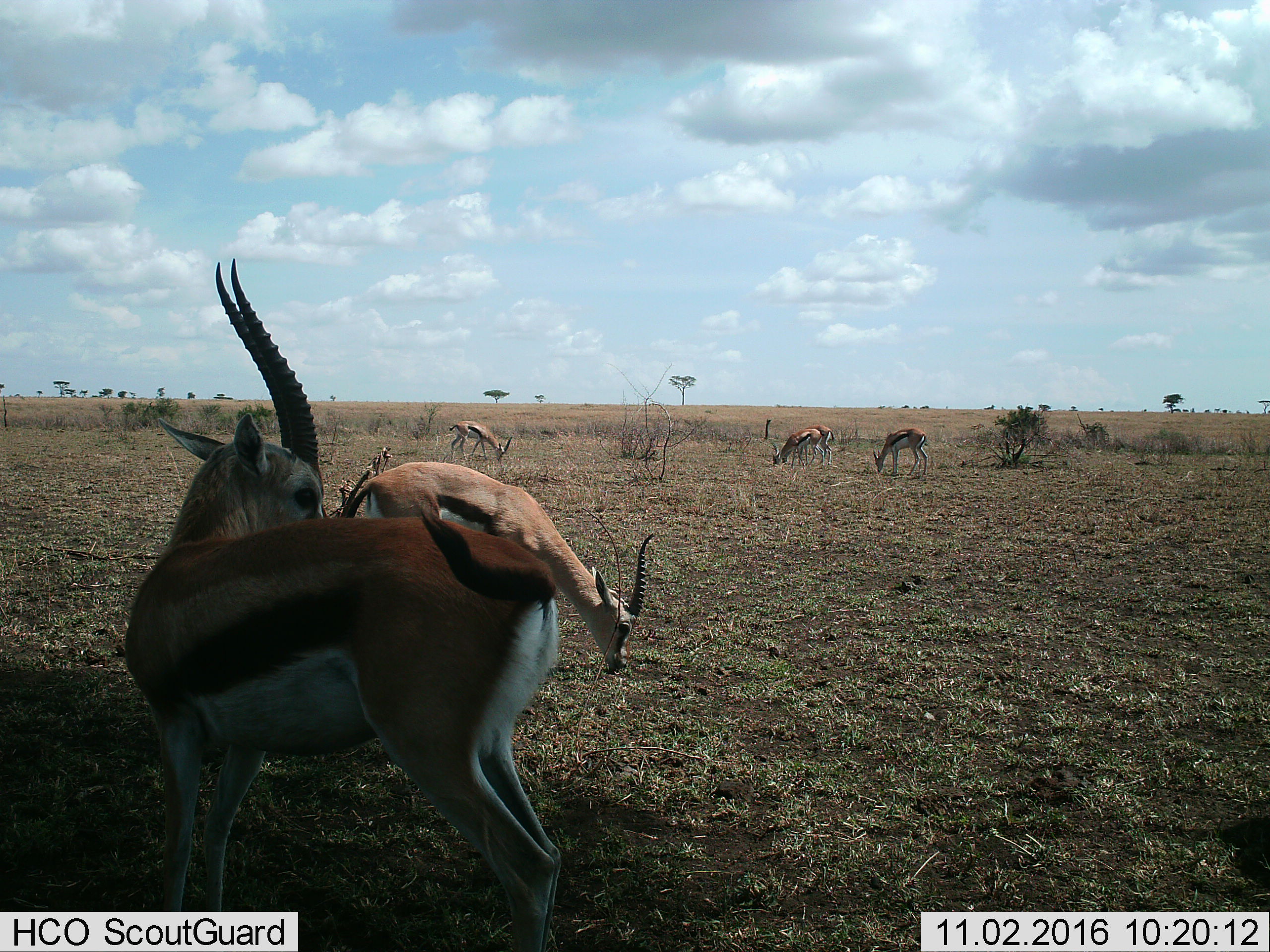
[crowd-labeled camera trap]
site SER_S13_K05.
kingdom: Animalia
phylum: Chordata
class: Mammalia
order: Artiodactyla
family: Bovidae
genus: Eudorcas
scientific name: Eudorcas thomsonii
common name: thomson's gazelle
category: gazellethomsons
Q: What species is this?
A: Gazellethomsons (thomson's gazelle) (Eudorcas thomsonii).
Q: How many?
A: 6.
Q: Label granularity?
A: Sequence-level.